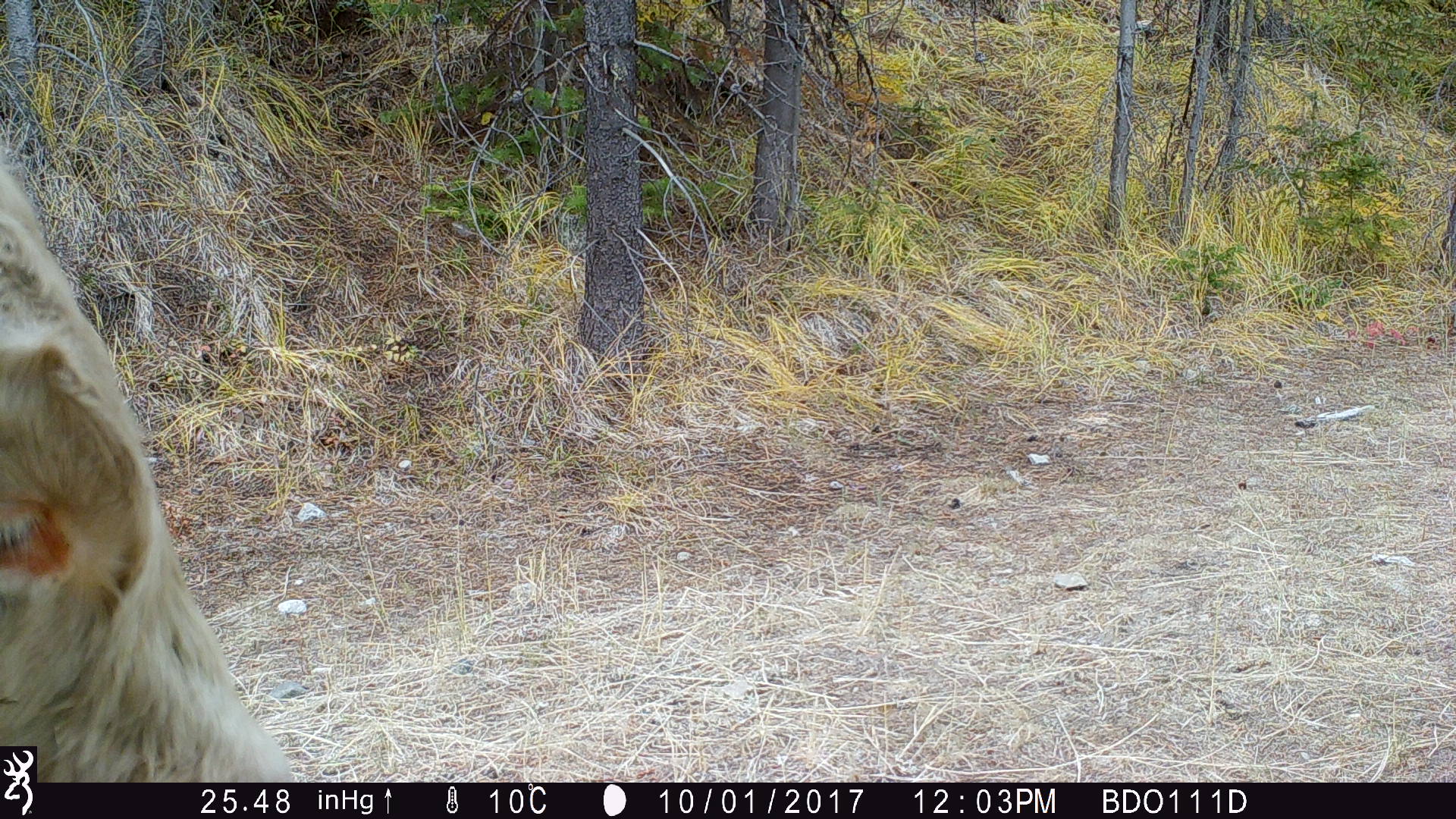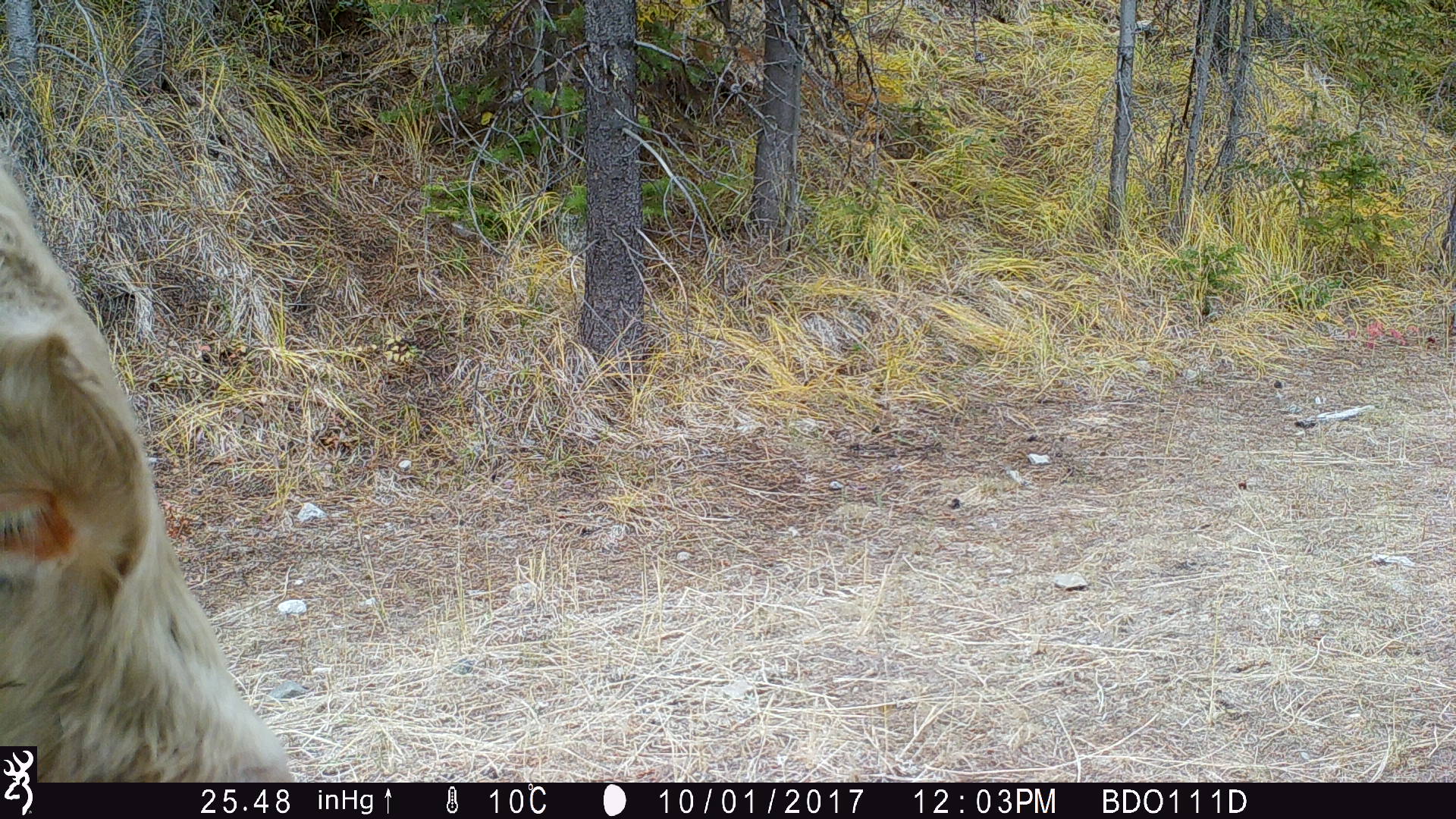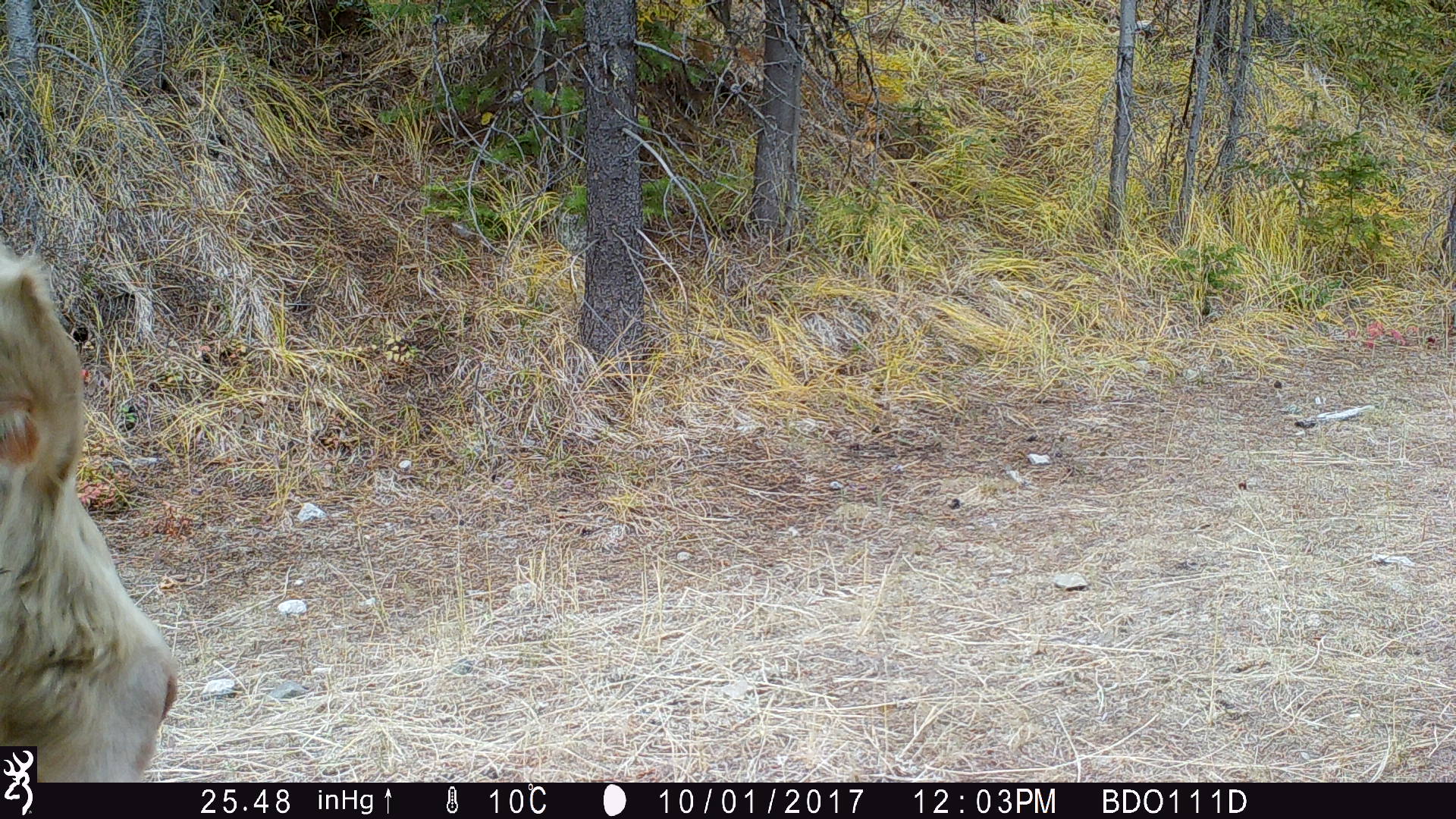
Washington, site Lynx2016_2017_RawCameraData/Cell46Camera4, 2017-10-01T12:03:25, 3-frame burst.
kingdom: Animalia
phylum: Chordata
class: Mammalia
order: Artiodactyla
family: Bovidae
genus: Bos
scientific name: Bos taurus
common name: domestic cattle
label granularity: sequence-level